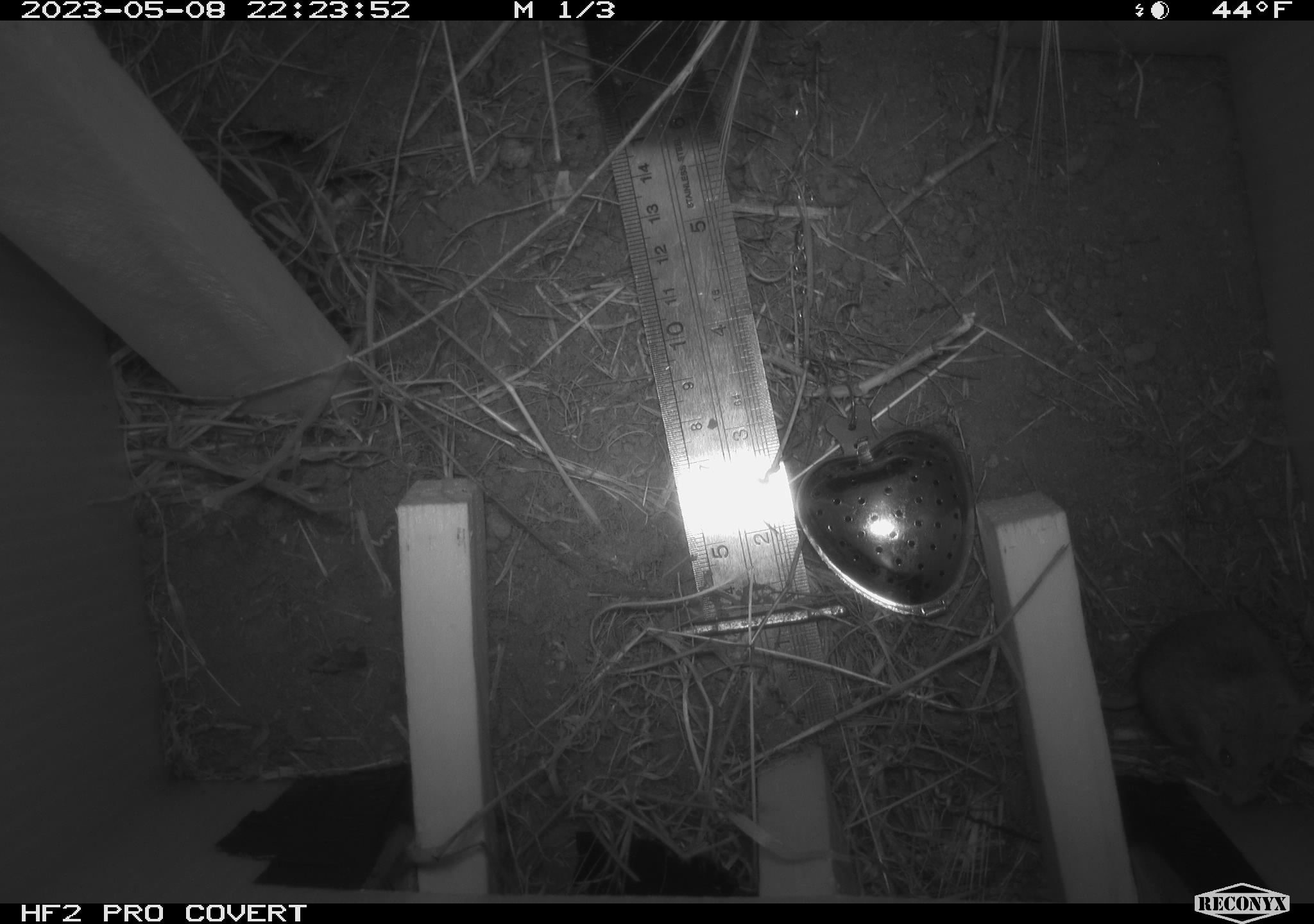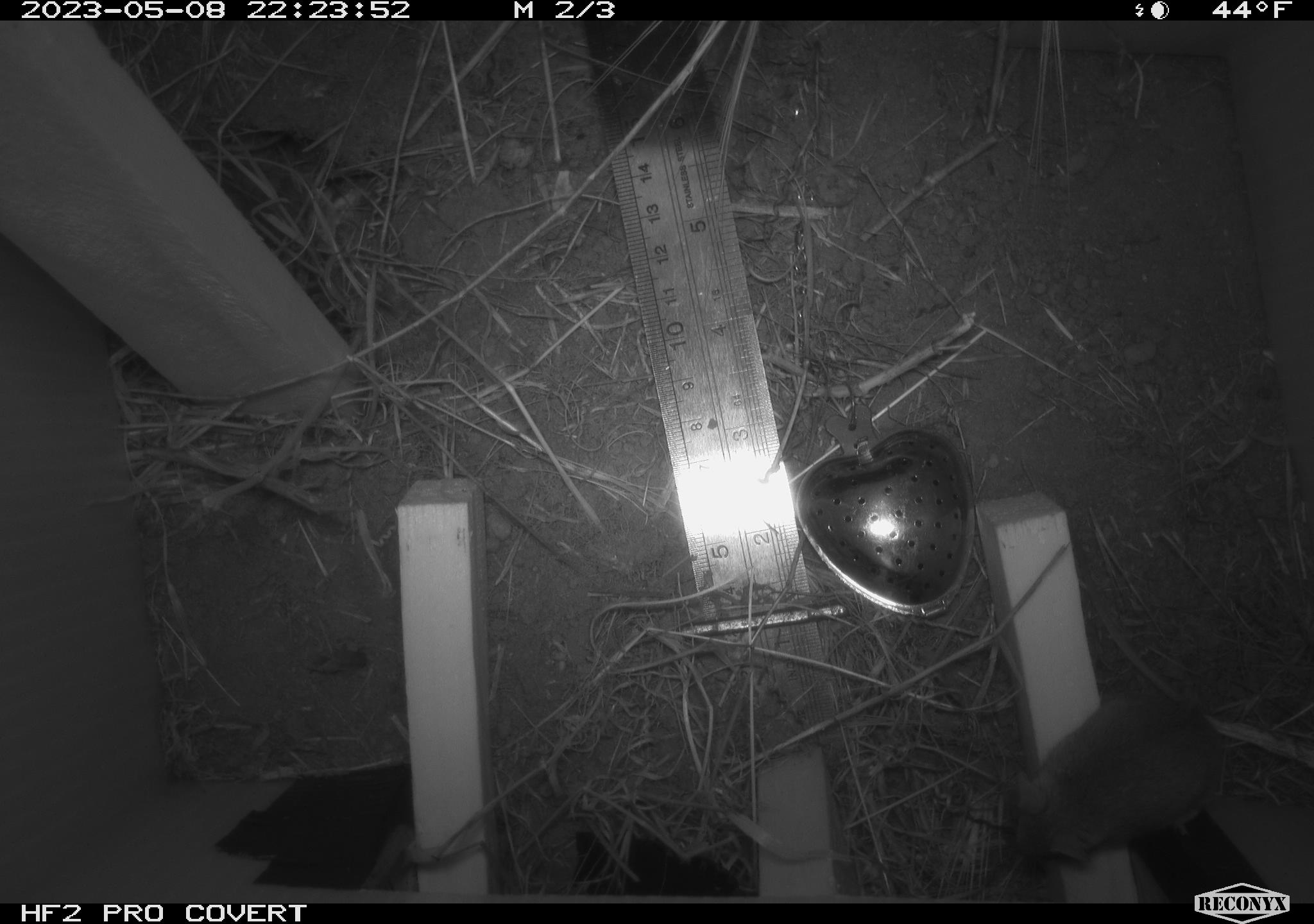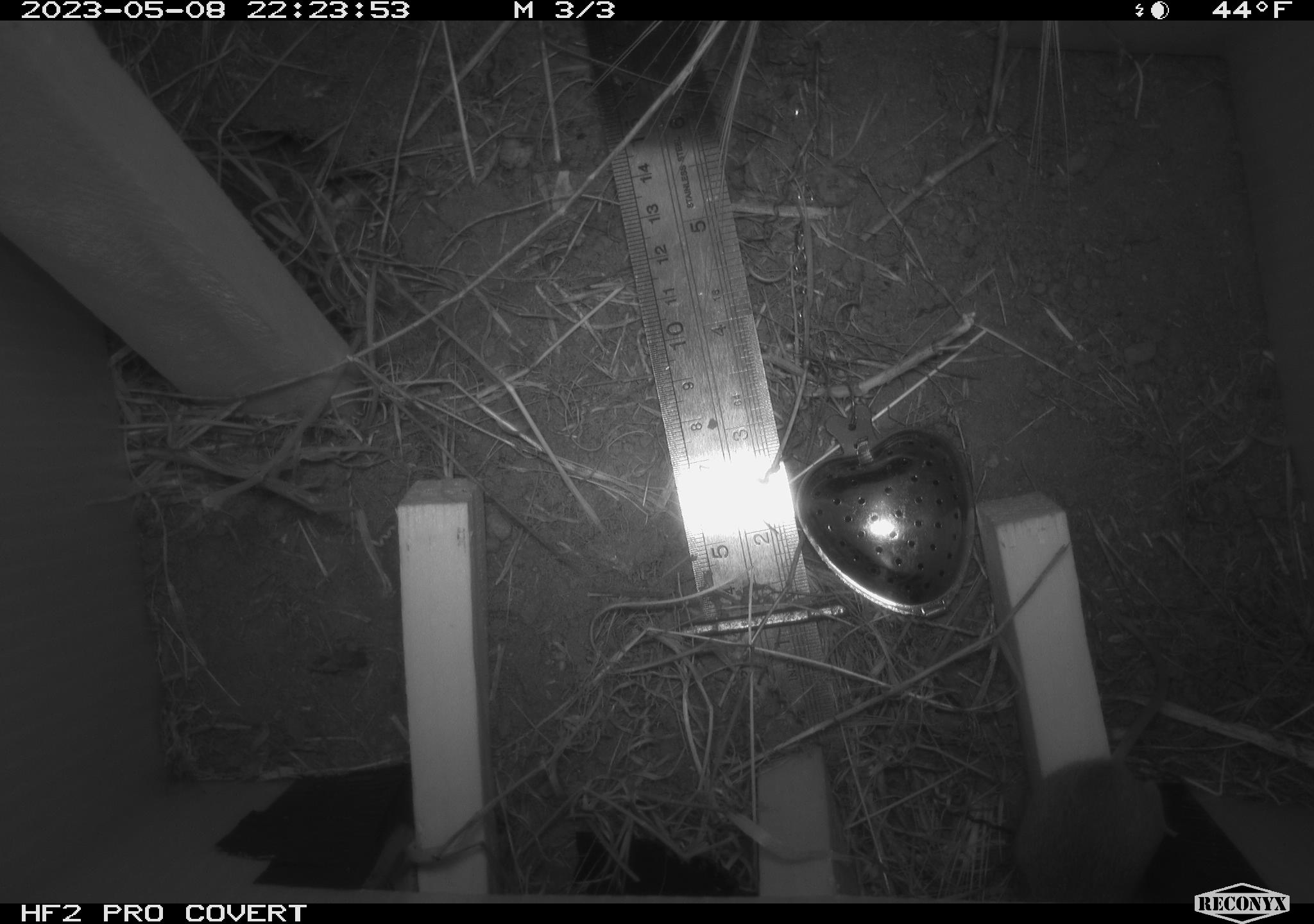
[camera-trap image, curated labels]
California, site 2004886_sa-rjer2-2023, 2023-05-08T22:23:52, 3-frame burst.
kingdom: Animalia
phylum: Chordata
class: Mammalia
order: Rodentia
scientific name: Rodentia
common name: mouse species